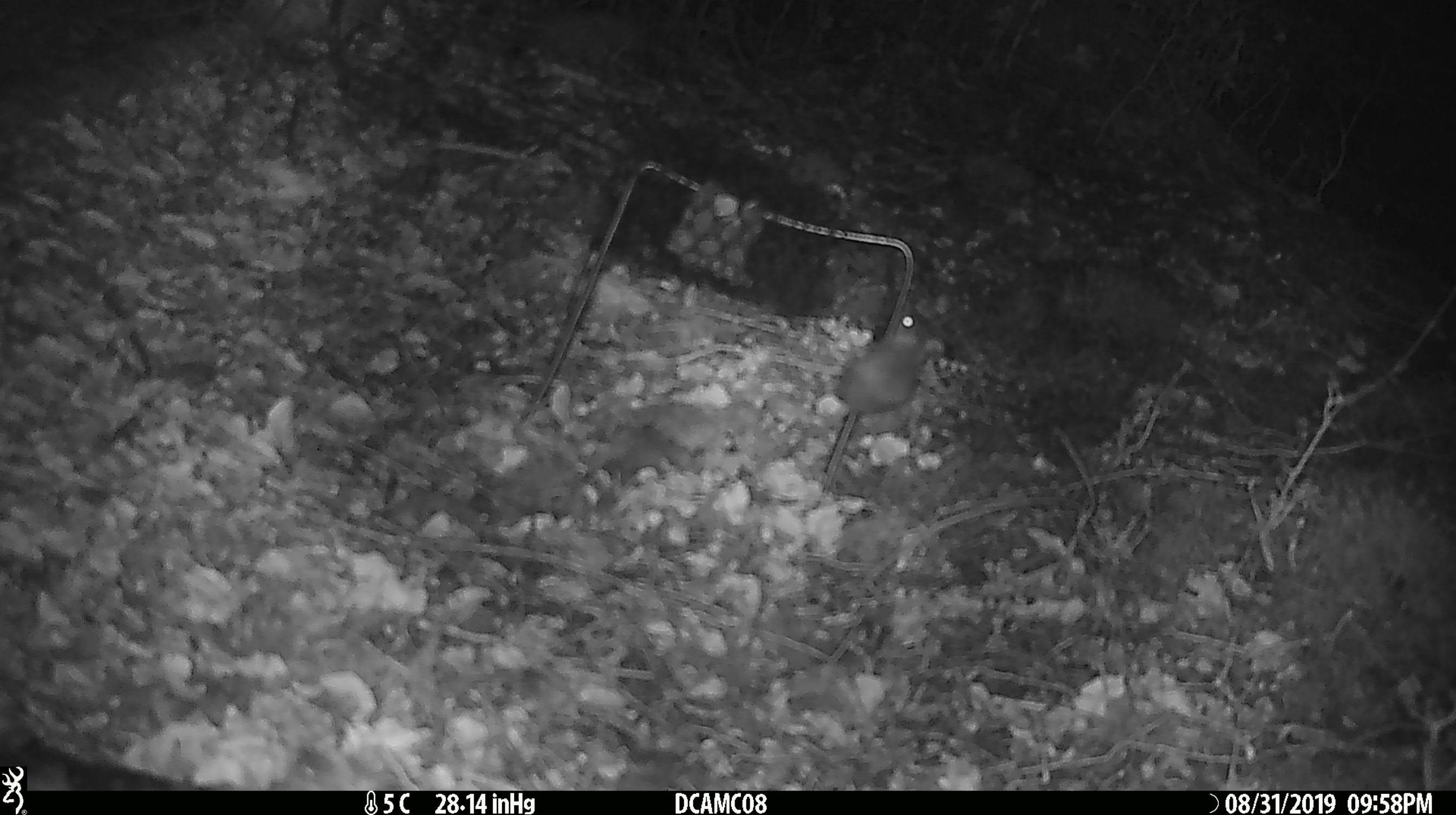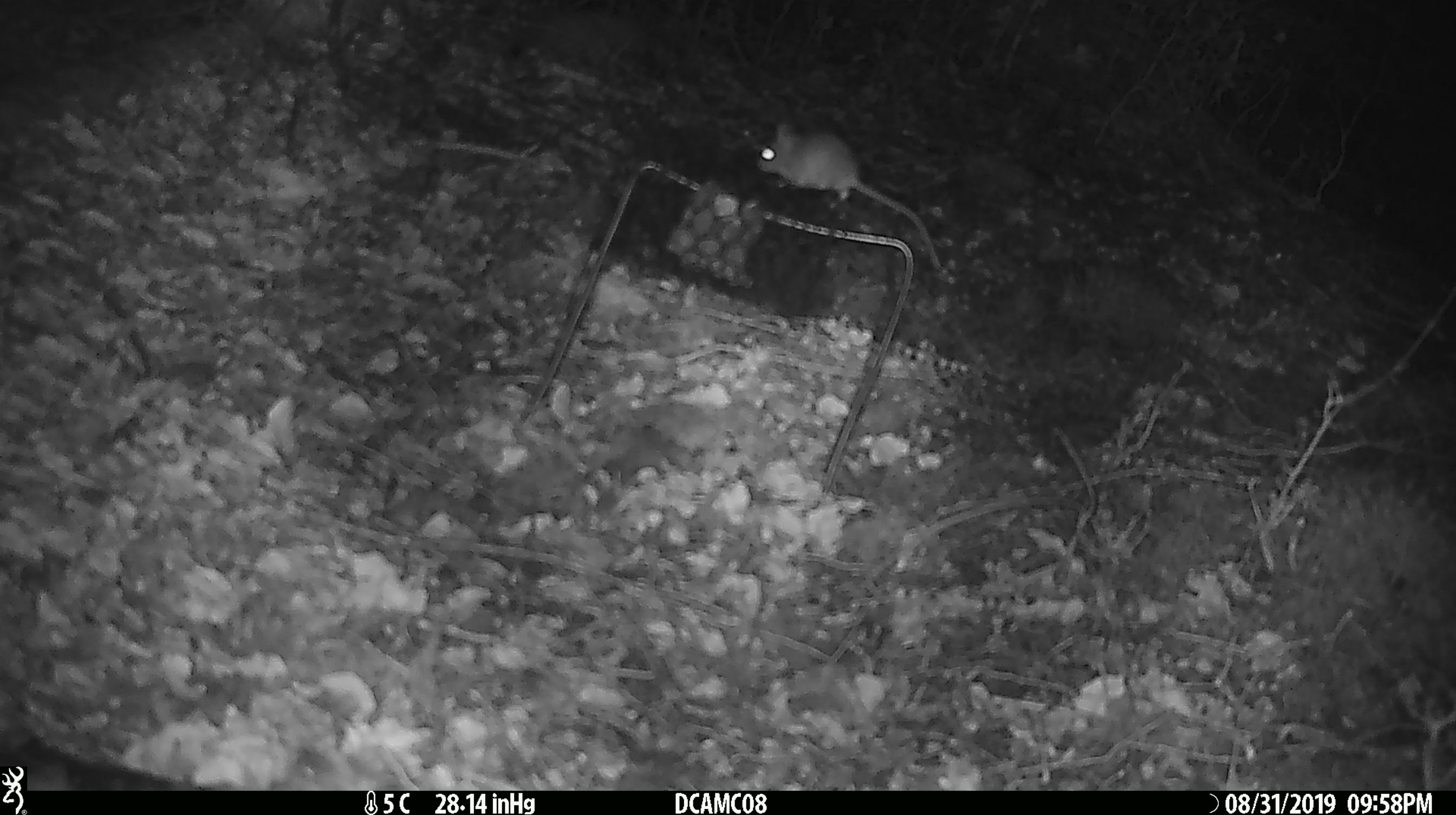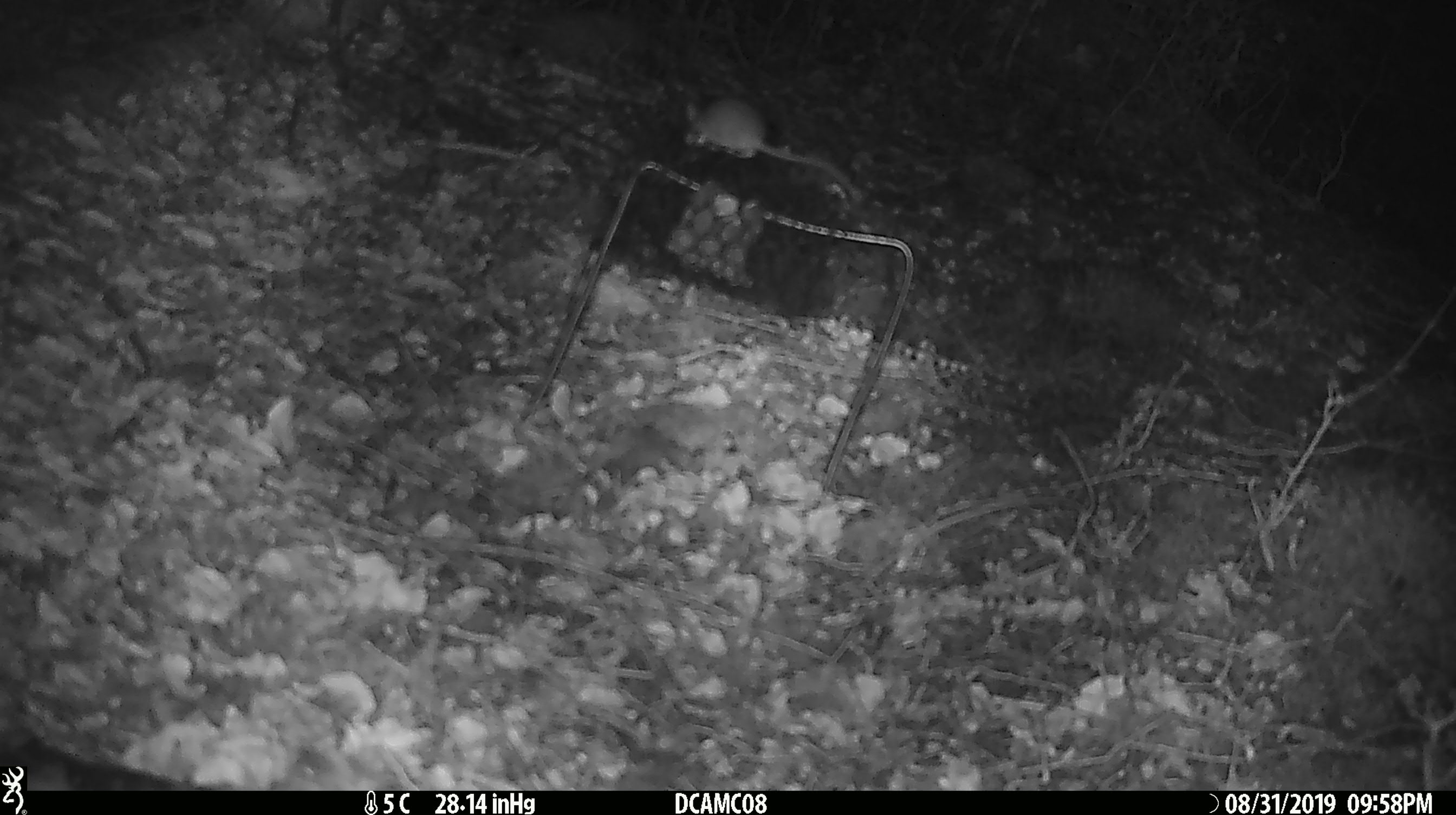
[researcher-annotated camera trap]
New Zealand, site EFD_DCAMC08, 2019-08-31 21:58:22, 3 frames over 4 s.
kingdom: Animalia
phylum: Chordata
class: Mammalia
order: Rodentia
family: Muridae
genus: Mus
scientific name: Mus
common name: mouse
Mouse (Mus).